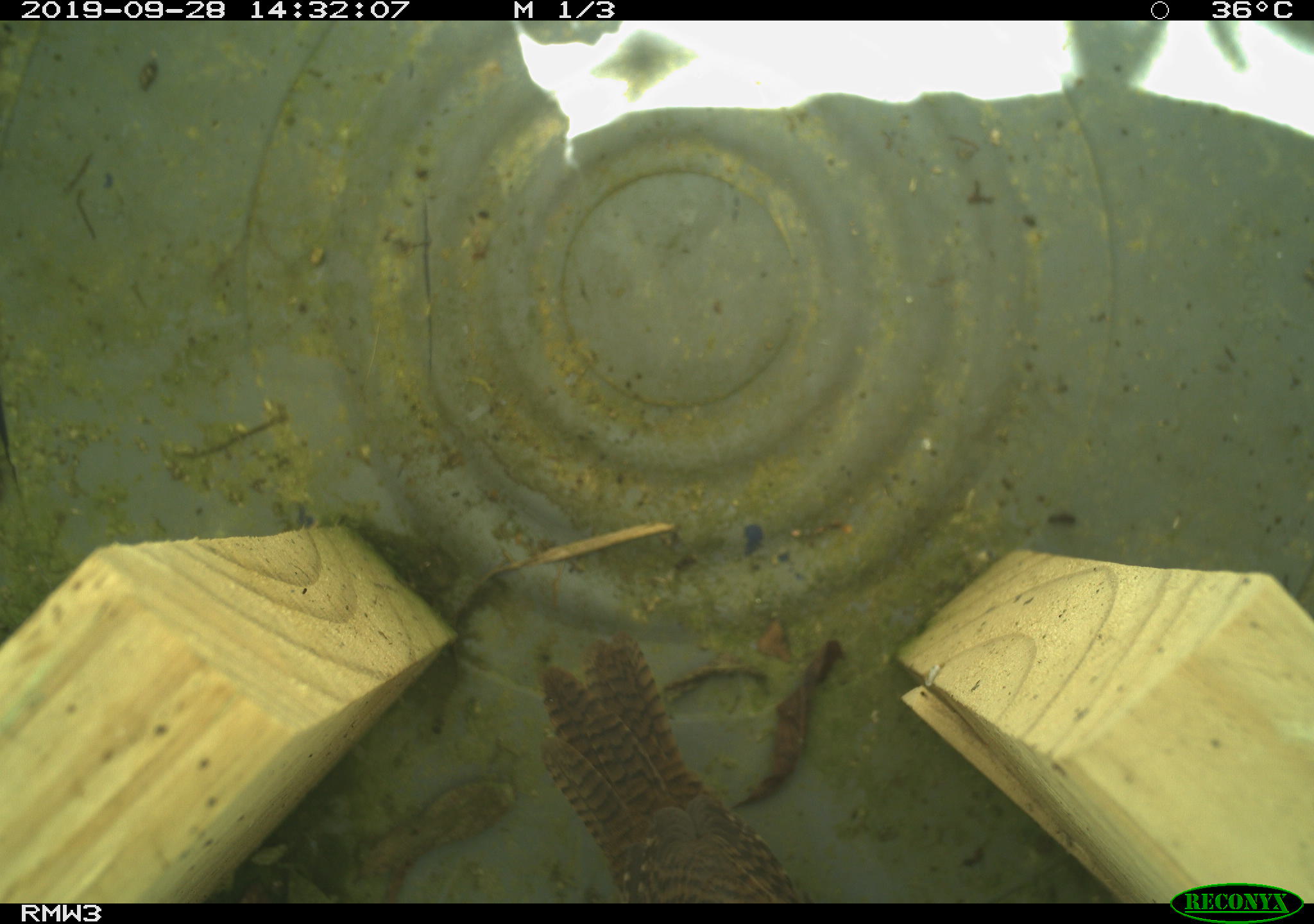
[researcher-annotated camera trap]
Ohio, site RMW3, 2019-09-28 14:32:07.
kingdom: Animalia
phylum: Chordata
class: Aves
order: Passeriformes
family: Troglodytidae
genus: Troglodytes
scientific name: Troglodytes aedon aedon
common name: northern house wren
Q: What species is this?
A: Northern house wren (Troglodytes aedon aedon).